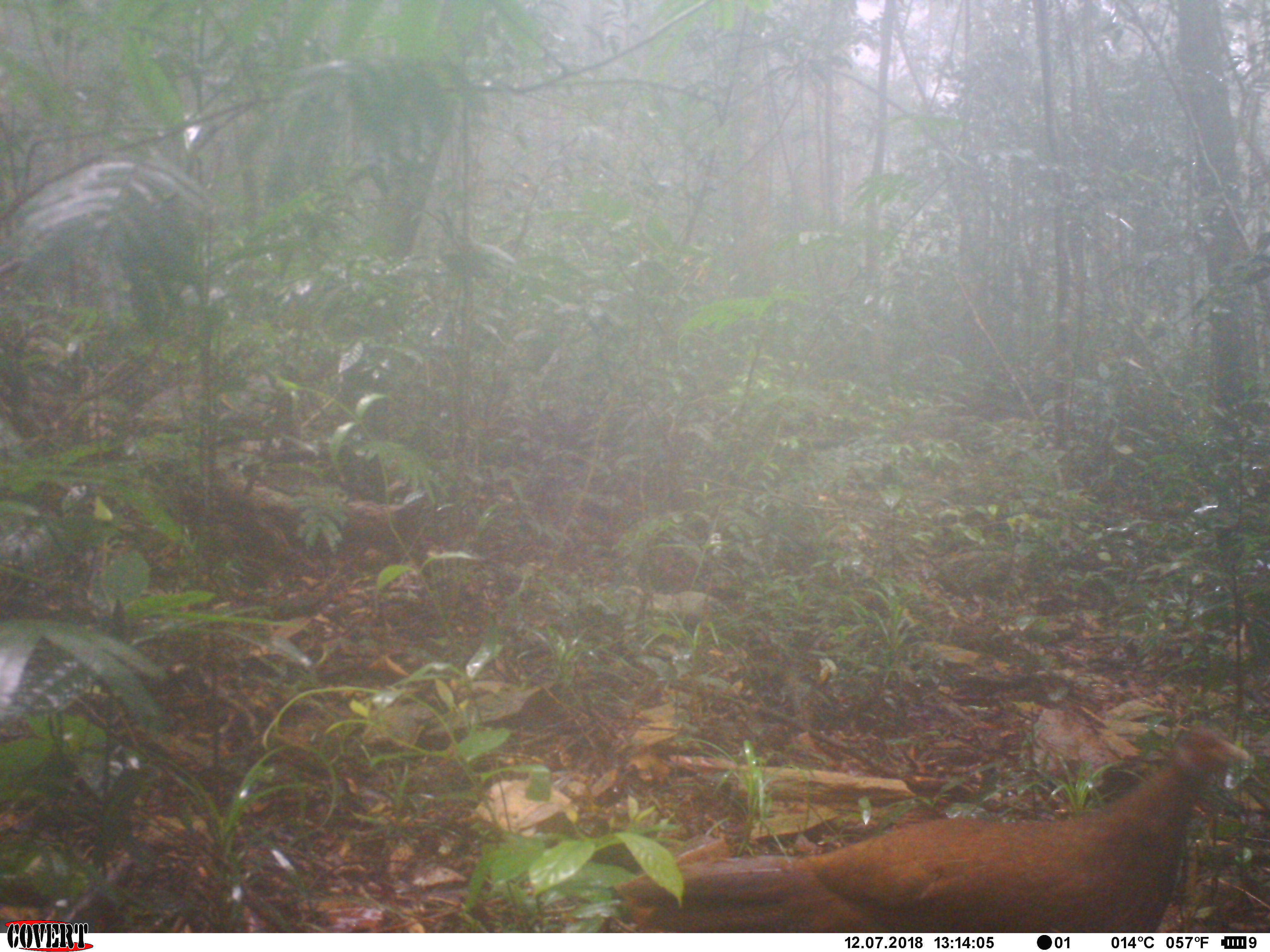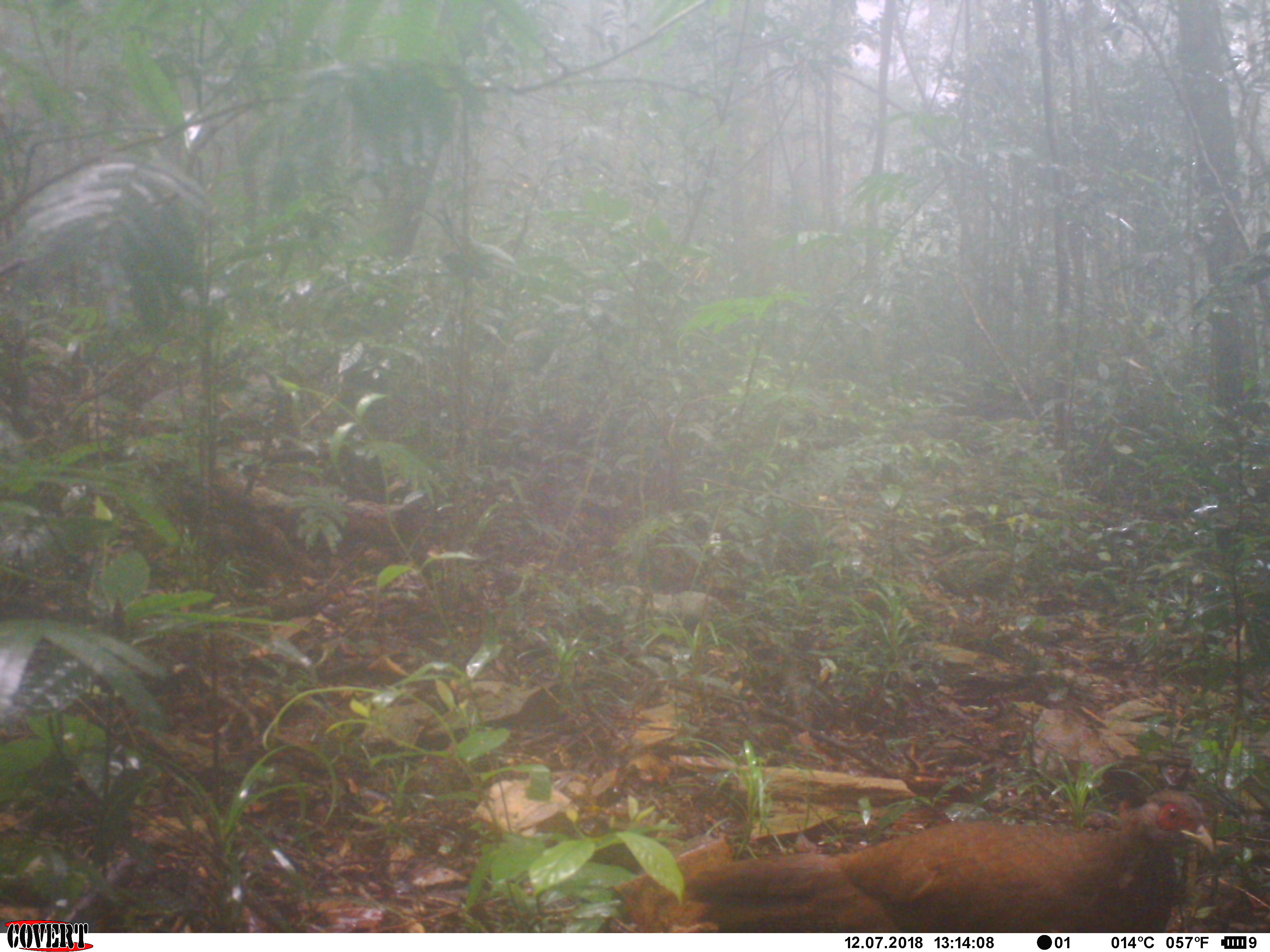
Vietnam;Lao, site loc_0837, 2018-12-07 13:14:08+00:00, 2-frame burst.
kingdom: Animalia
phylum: Chordata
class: Aves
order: Galliformes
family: Phasianidae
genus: Lophura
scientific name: Lophura nycthemera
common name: silver pheasant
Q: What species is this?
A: Silver pheasant (Lophura nycthemera).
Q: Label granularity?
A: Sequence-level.